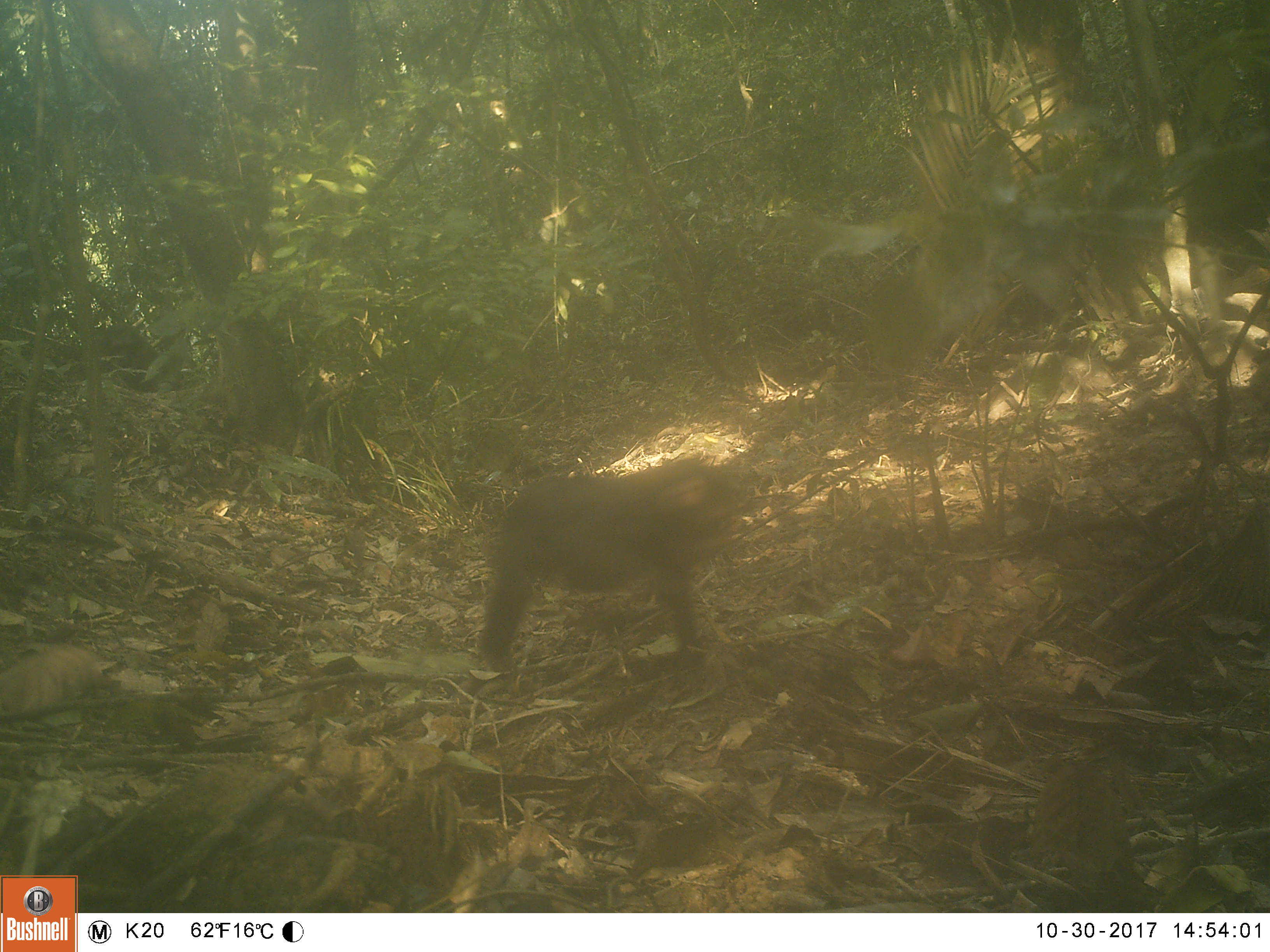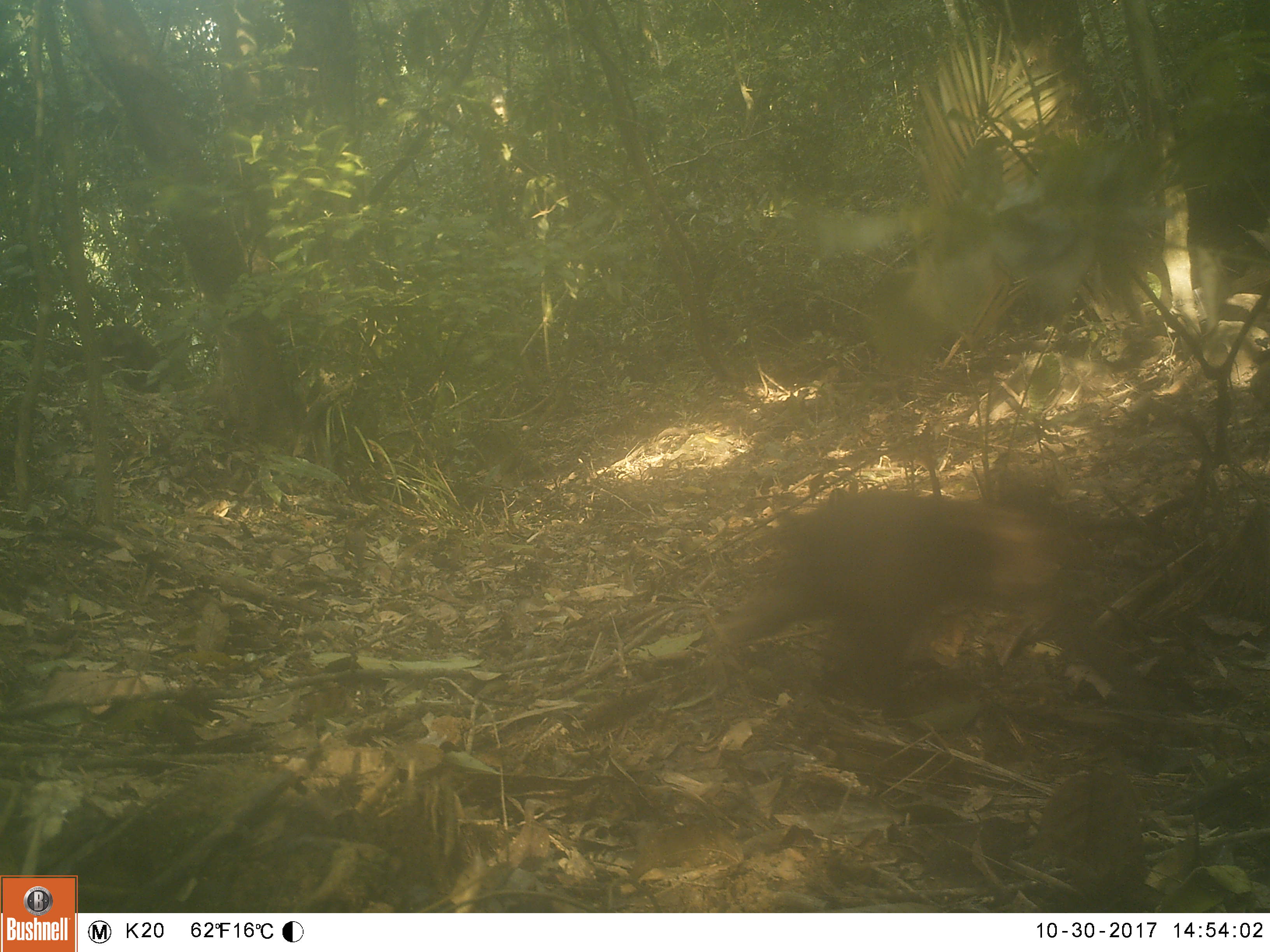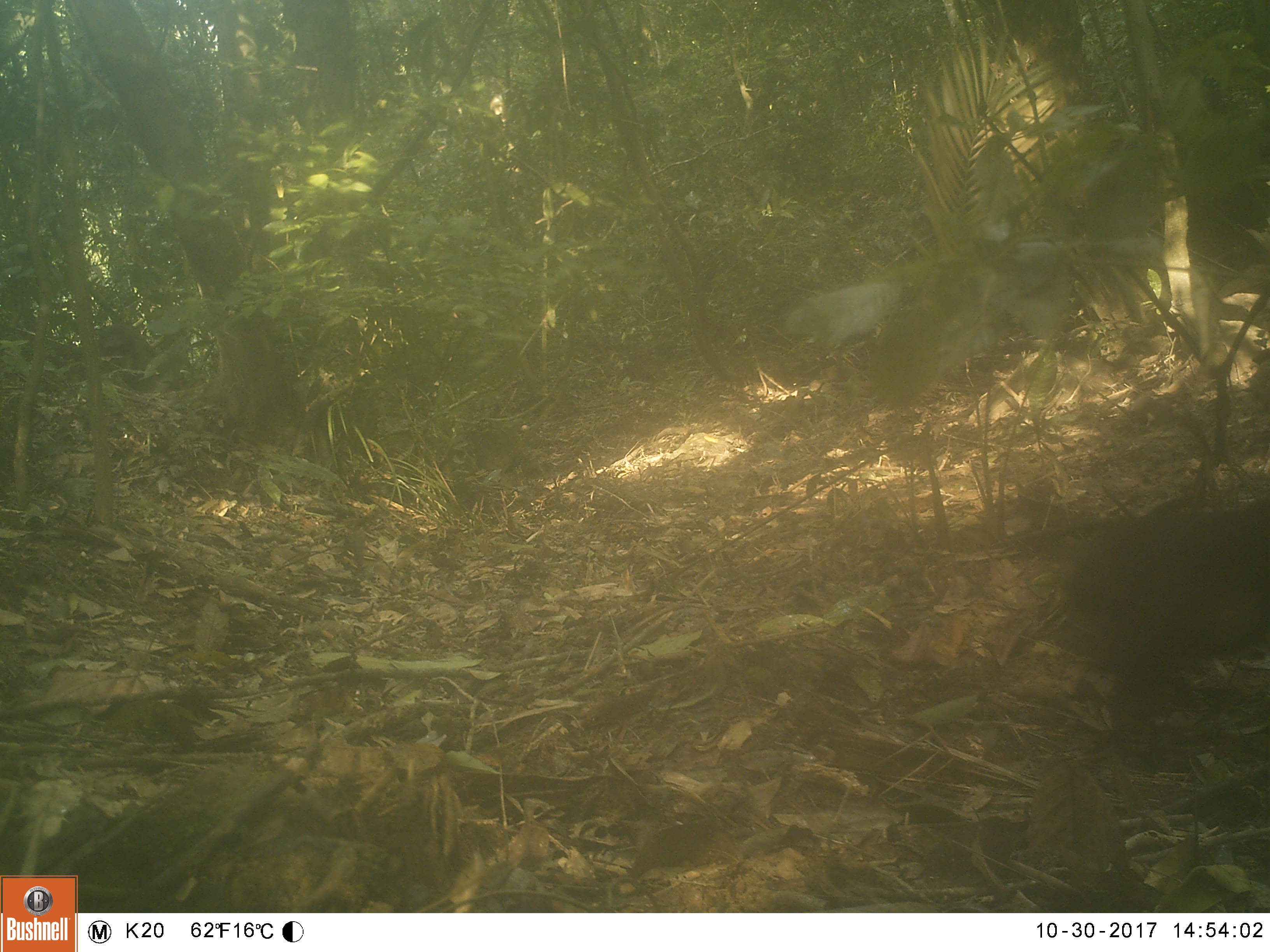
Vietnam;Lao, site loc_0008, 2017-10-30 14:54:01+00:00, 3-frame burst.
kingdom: Animalia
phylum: Chordata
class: Mammalia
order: Primates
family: Cercopithecidae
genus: Macaca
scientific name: Macaca arctoides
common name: stump-tailed macaque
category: stump tailed macaque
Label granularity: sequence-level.